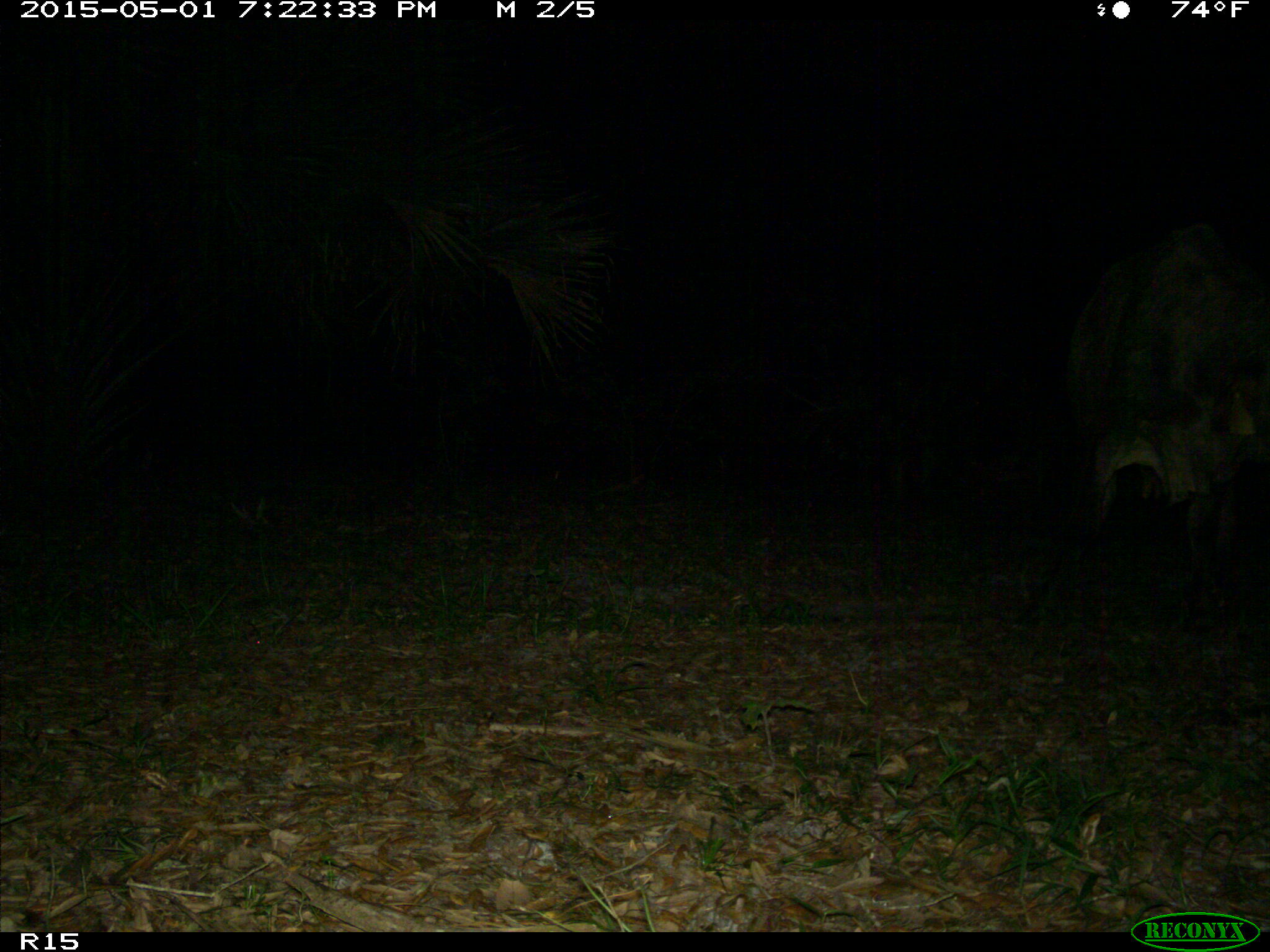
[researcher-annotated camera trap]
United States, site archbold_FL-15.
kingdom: Animalia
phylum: Chordata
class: Mammalia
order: Artiodactyla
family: Bovidae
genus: Bos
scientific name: Bos taurus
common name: domestic cow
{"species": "Bos taurus (domestic cow)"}